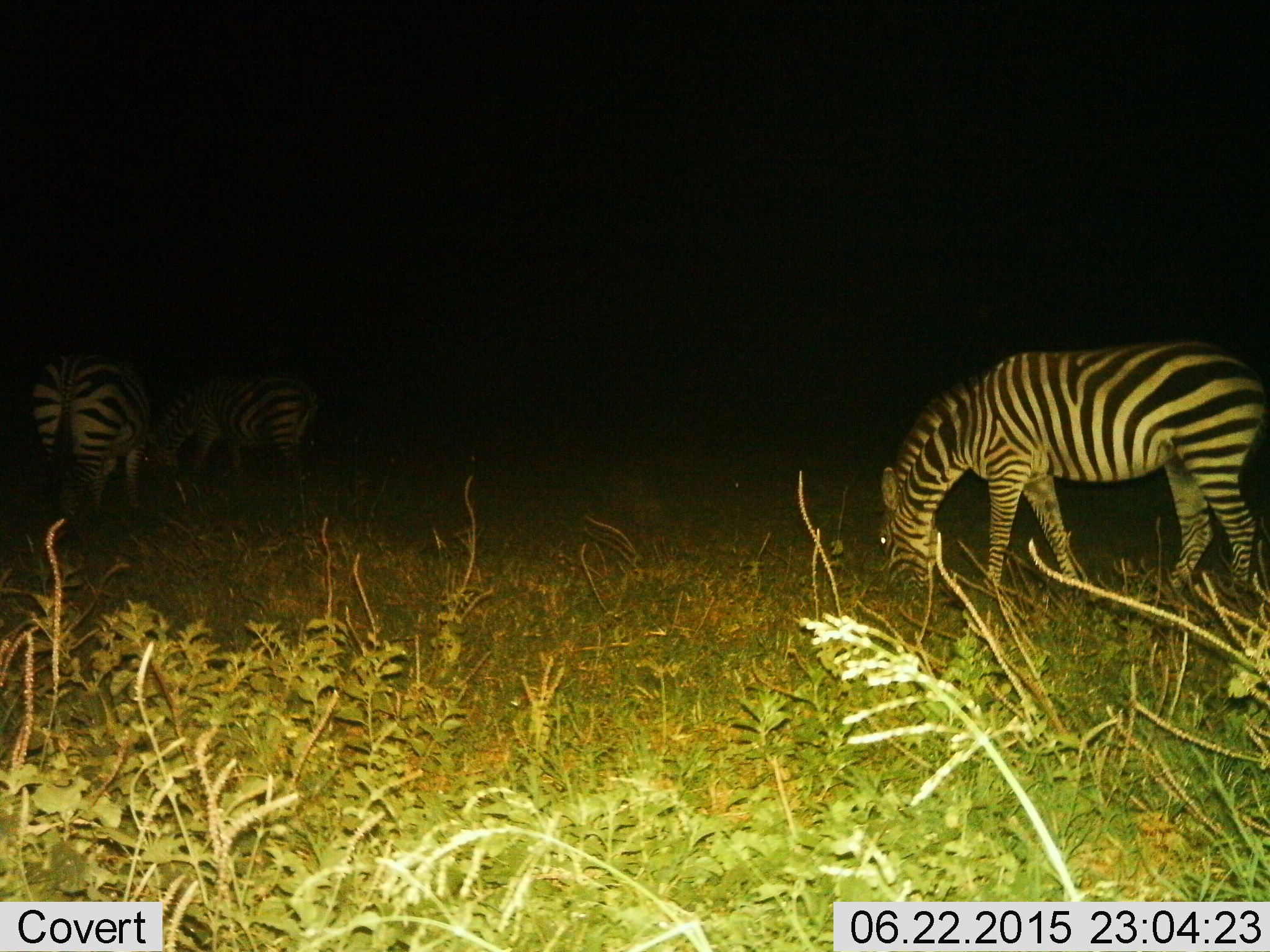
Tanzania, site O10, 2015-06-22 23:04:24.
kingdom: Animalia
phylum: Chordata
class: Mammalia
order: Perissodactyla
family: Equidae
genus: Equus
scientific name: Equus quagga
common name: plains zebra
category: zebra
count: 3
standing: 40%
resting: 0%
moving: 0%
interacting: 0%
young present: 0%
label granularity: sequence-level